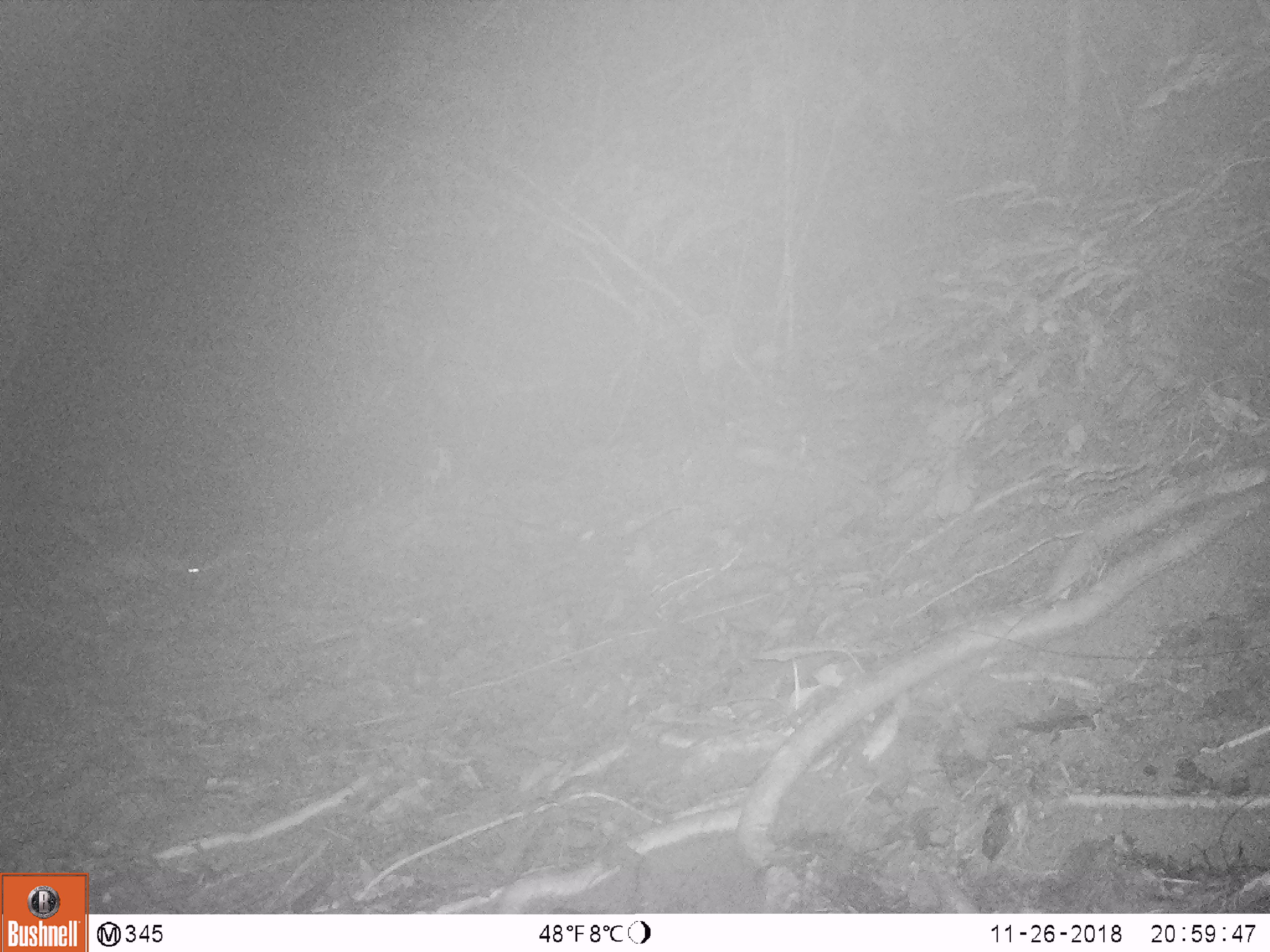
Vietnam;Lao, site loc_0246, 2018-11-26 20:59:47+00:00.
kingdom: Animalia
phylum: Chordata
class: Mammalia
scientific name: Mammalia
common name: mammal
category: unidentified small mammal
Unidentified small mammal (mammal) (Mammalia). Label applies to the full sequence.